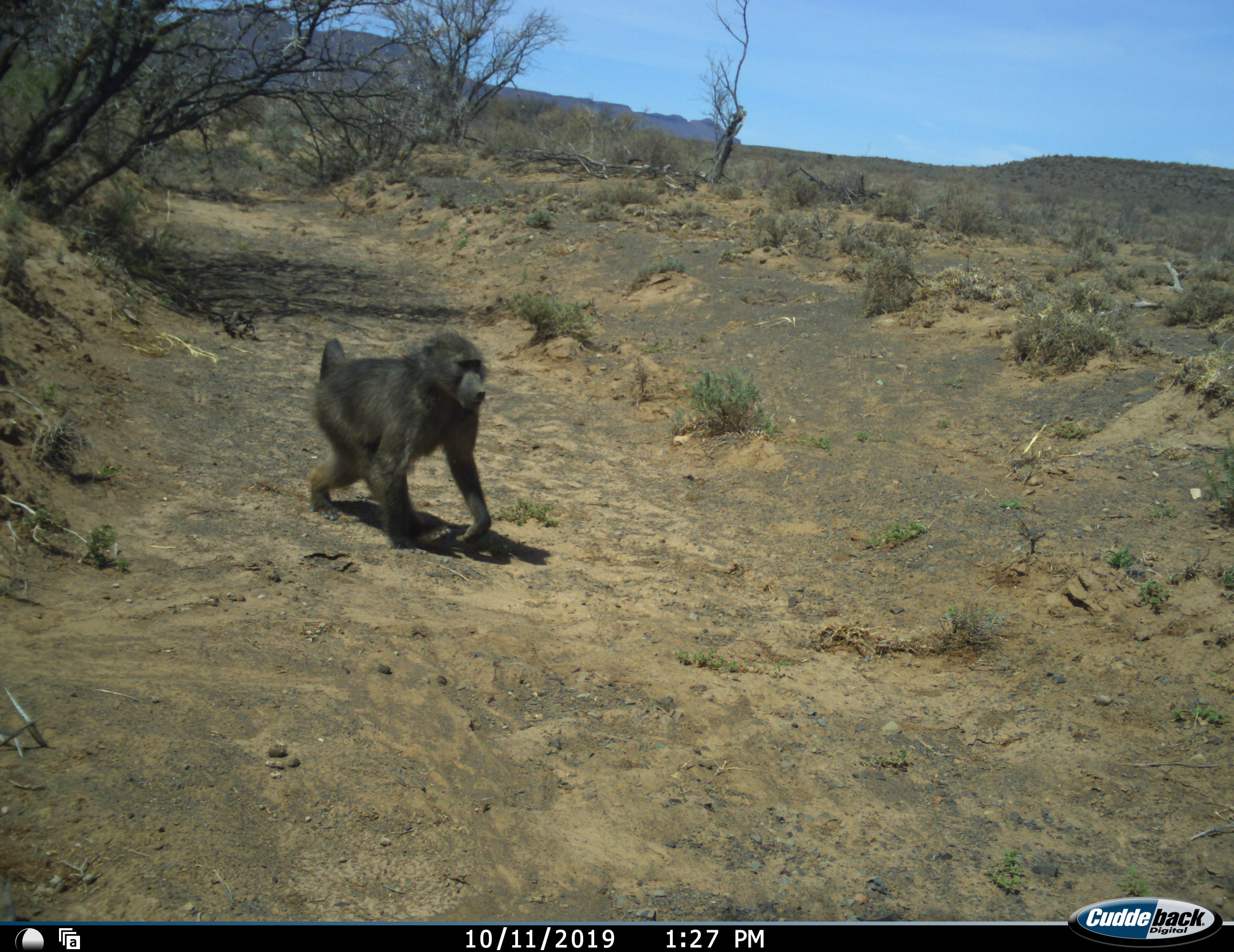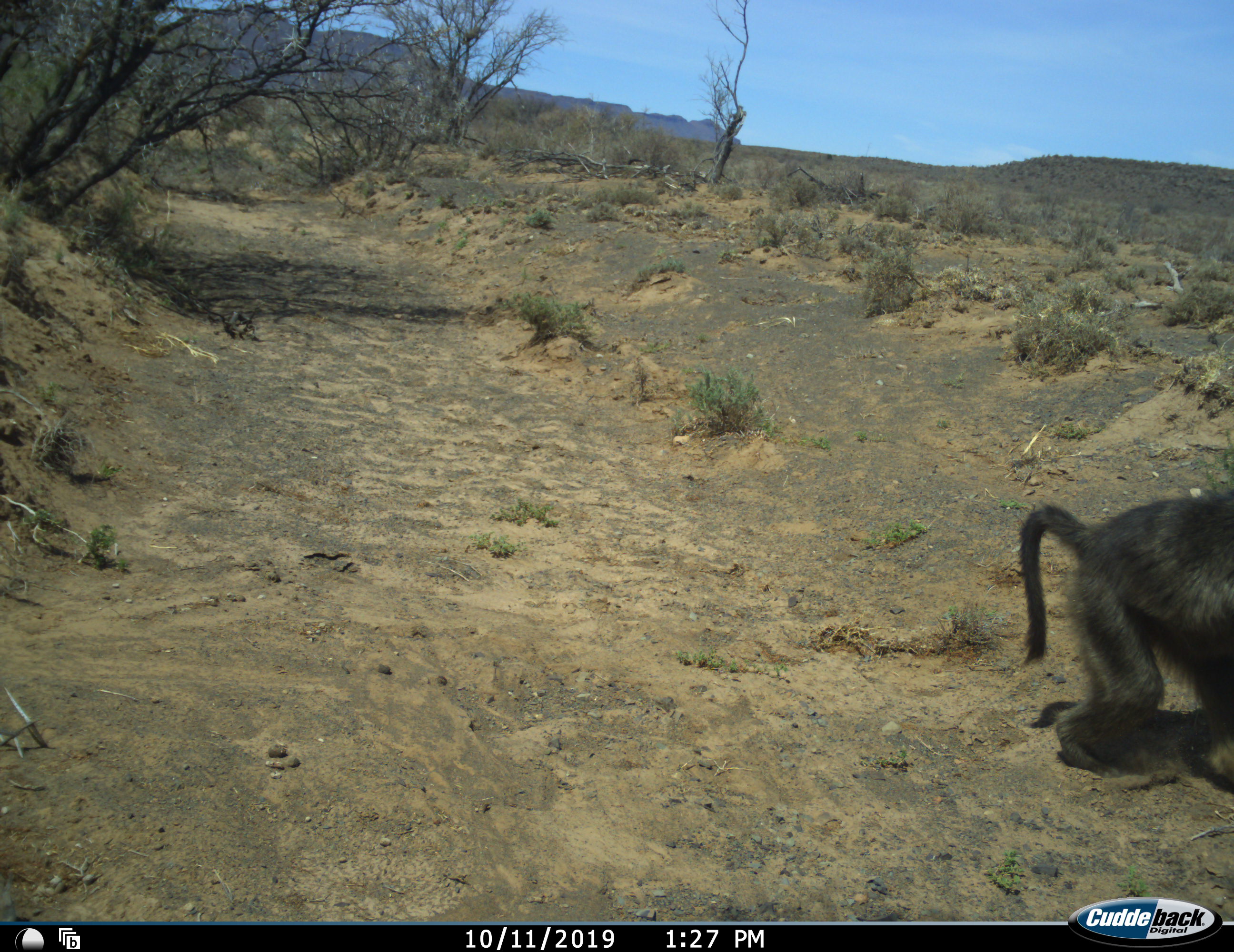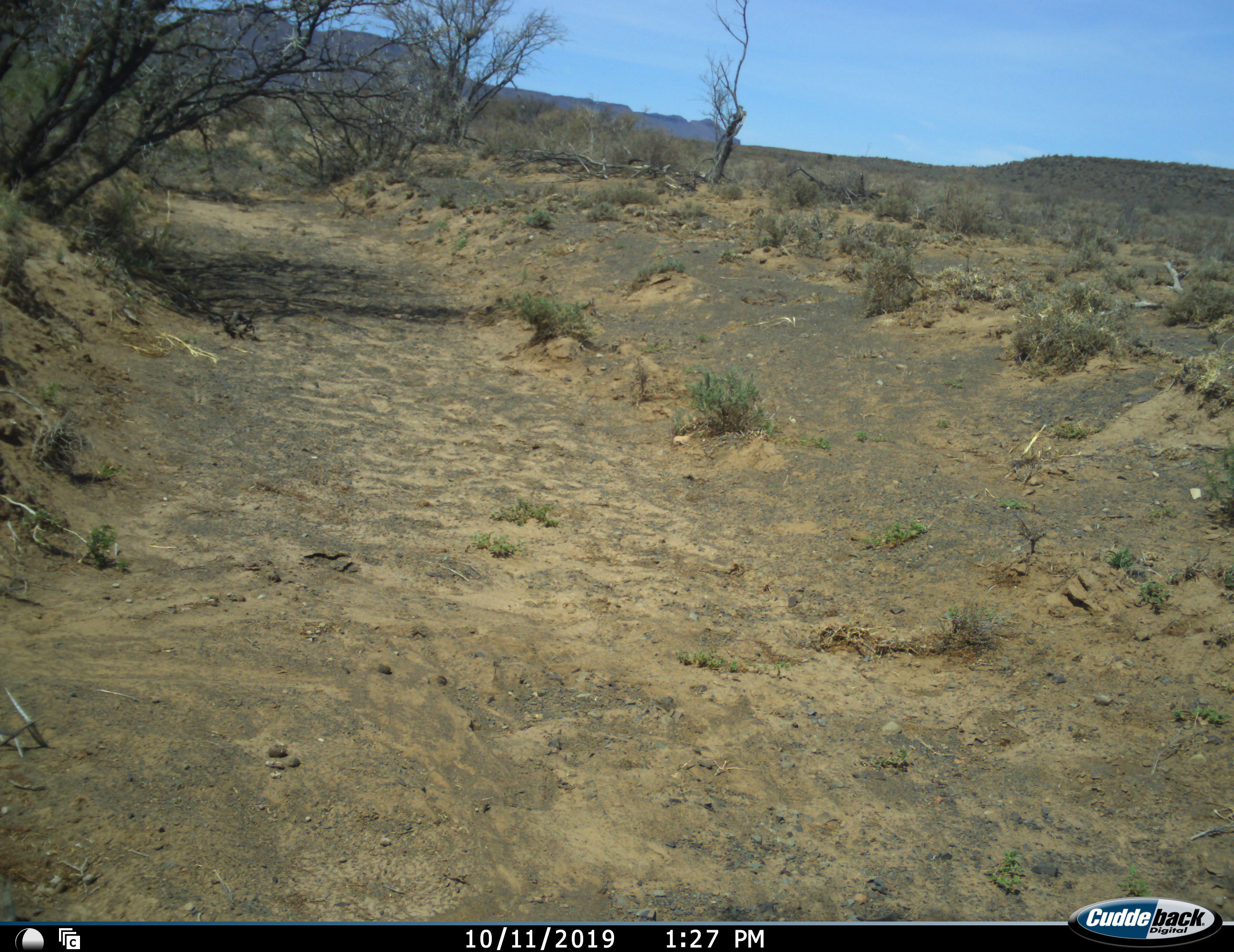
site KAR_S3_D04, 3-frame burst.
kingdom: Animalia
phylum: Chordata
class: Mammalia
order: Primates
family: Cercopithecidae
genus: Papio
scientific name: Papio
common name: baboon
Baboon (Papio), count 1. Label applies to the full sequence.